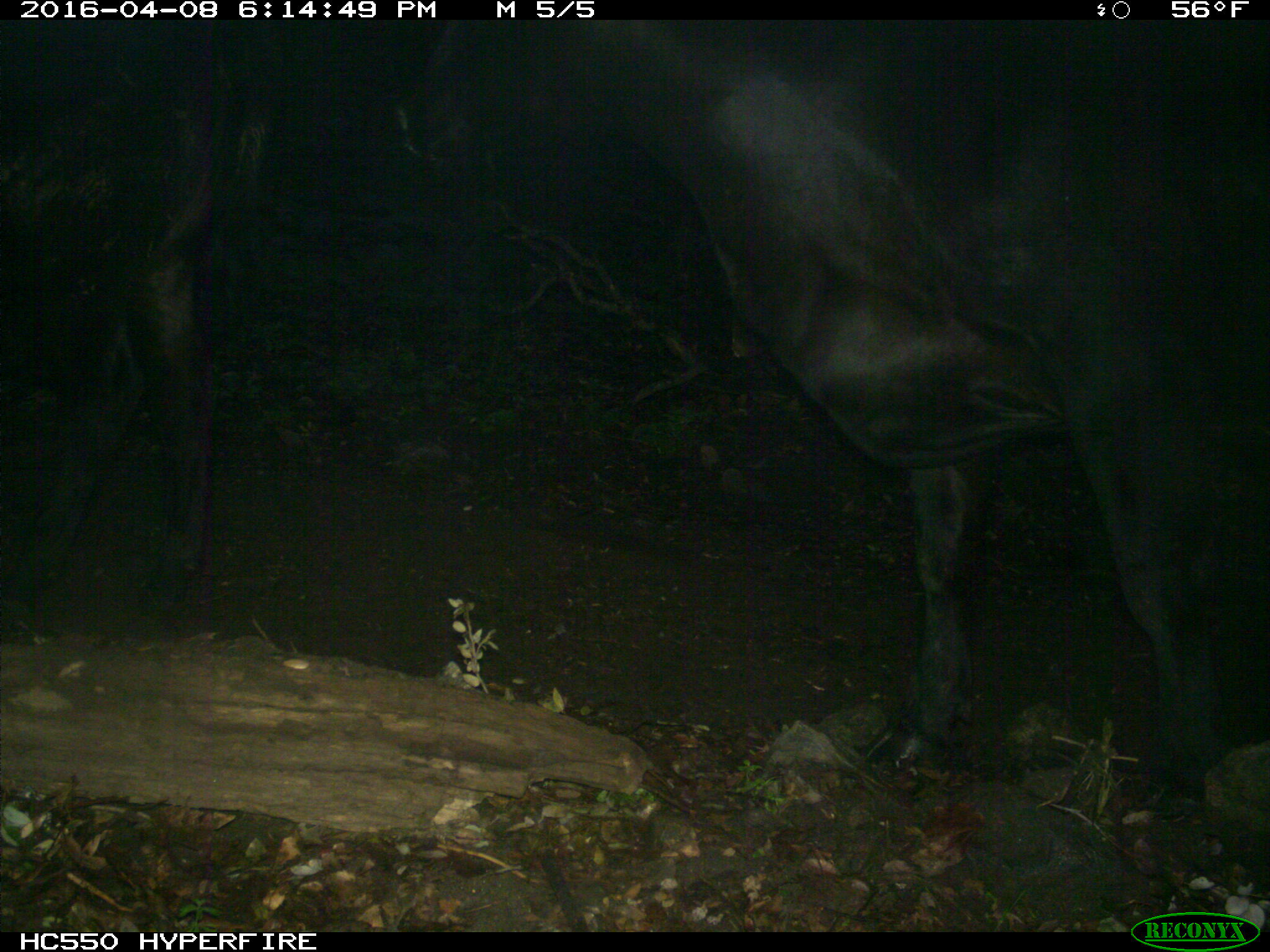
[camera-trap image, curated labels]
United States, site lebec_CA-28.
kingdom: Animalia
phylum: Chordata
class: Mammalia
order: Artiodactyla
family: Bovidae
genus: Bos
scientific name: Bos taurus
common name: domestic cow